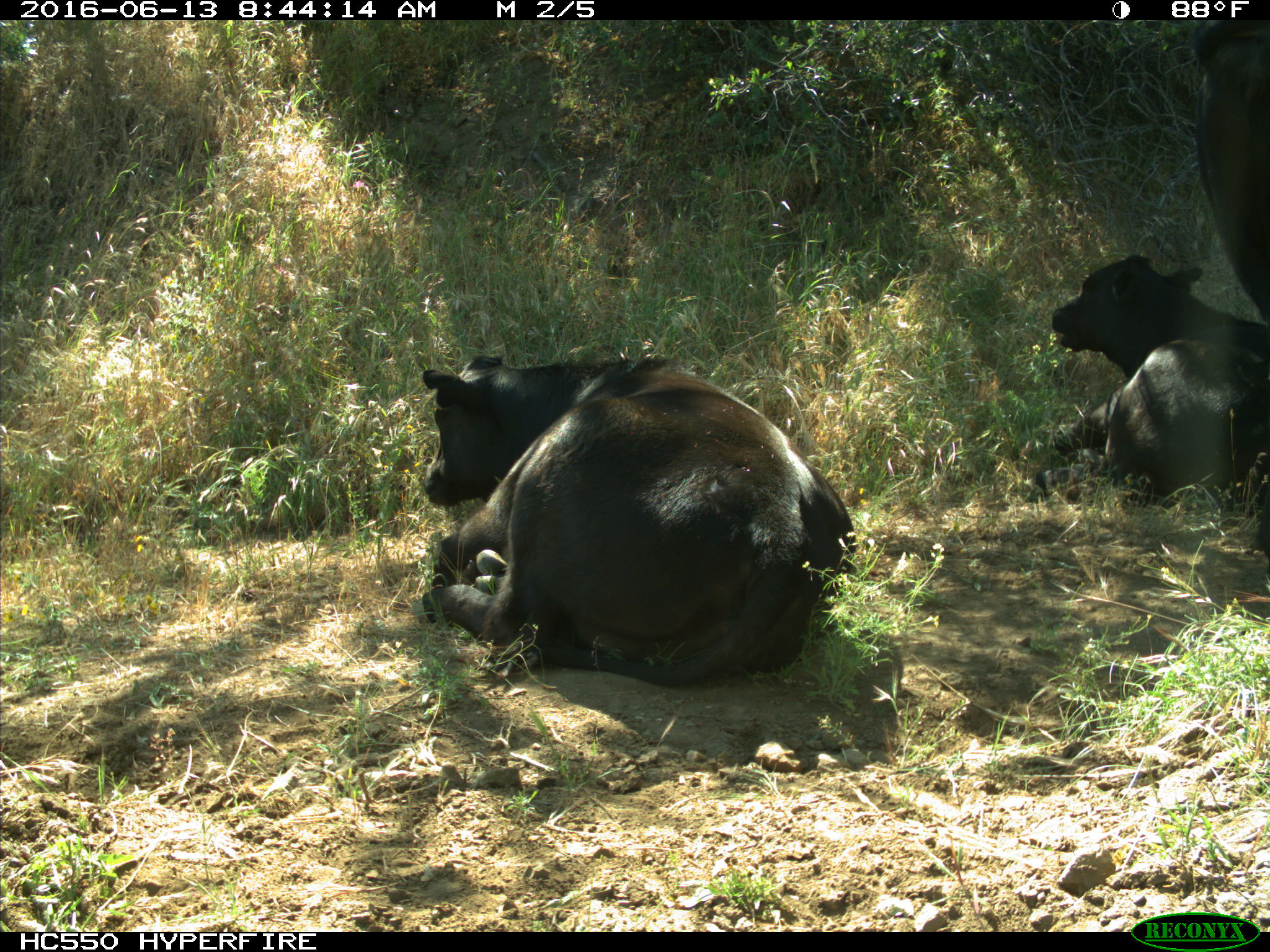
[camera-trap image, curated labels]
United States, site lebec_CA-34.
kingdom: Animalia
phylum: Chordata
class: Mammalia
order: Artiodactyla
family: Bovidae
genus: Bos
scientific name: Bos taurus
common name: domestic cow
Bos taurus (domestic cow).